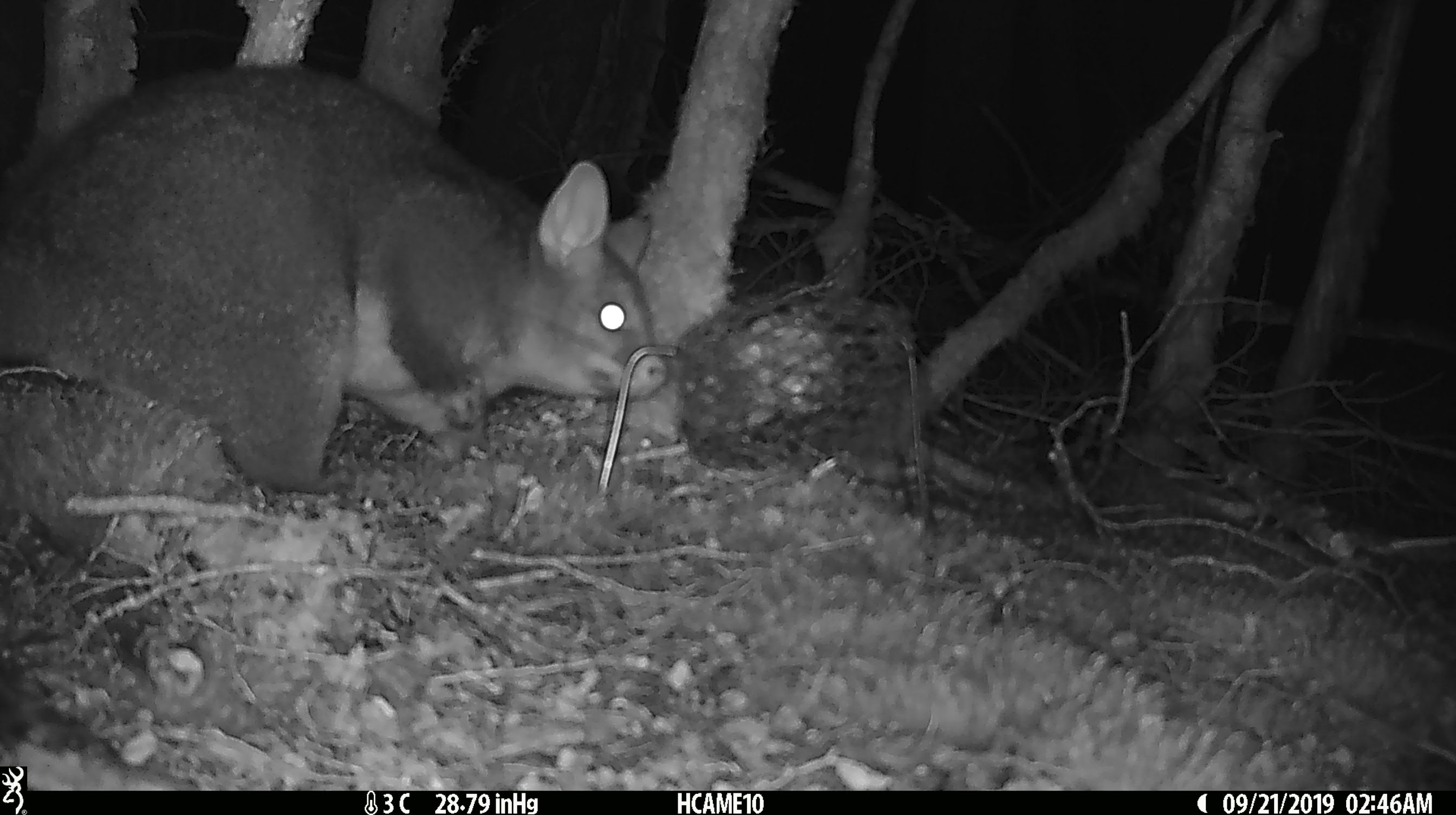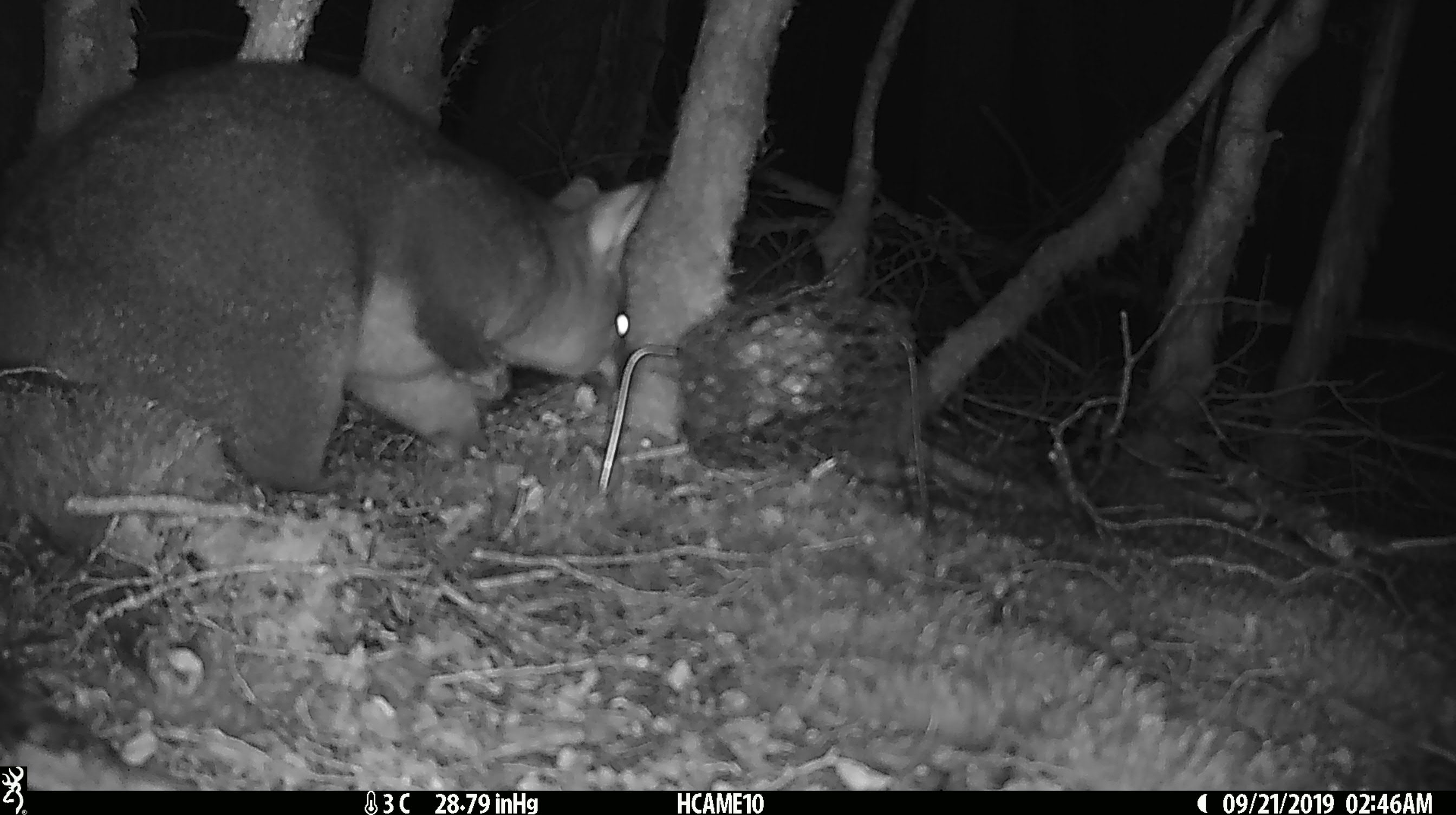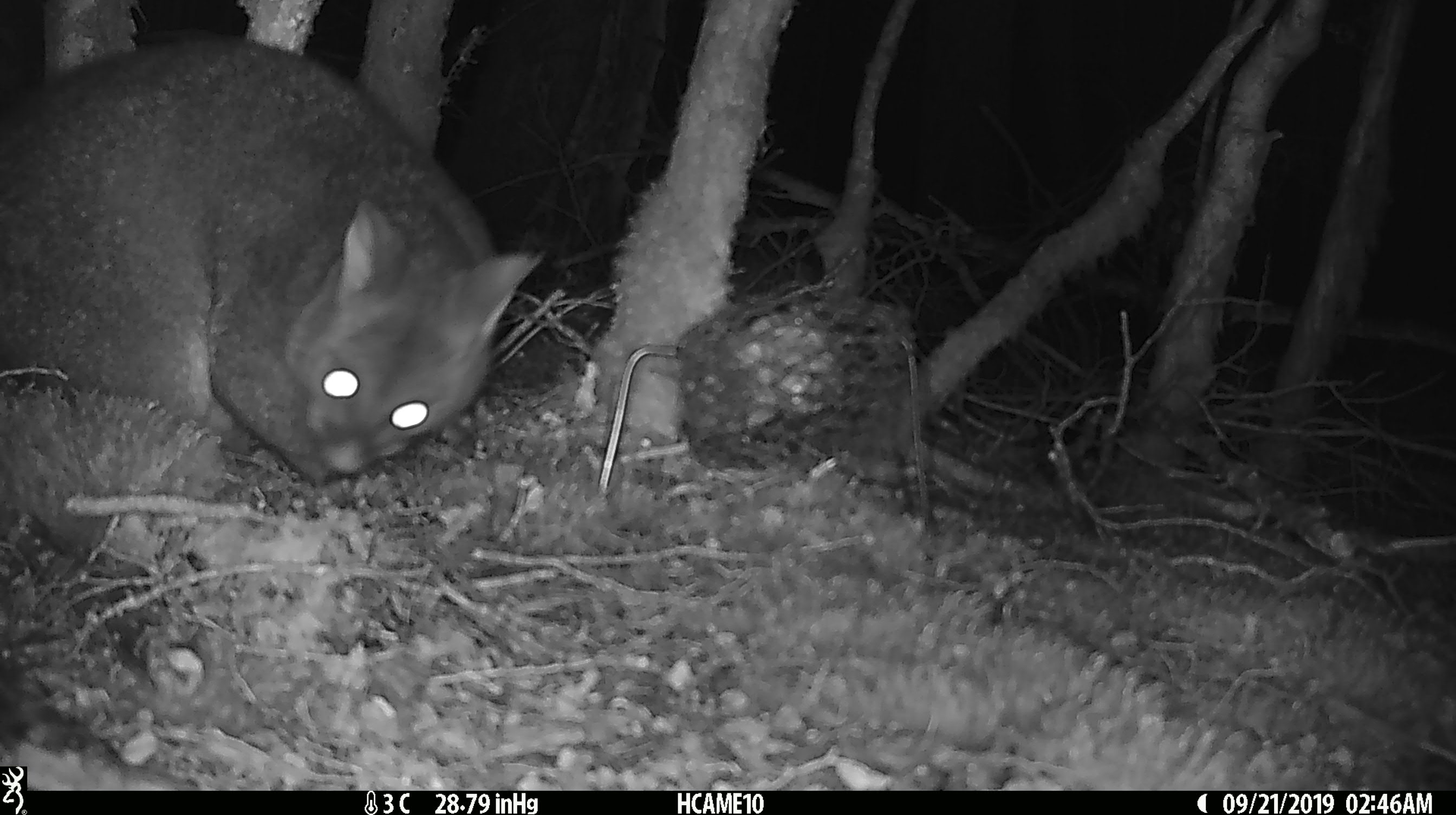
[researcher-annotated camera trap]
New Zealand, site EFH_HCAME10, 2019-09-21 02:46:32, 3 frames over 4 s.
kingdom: Animalia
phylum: Chordata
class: Mammalia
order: Diprotodontia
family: Phalangeridae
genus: Trichosurus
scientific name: Trichosurus vulpecula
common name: common brushtail possum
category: possum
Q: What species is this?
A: Possum (common brushtail possum) (Trichosurus vulpecula).